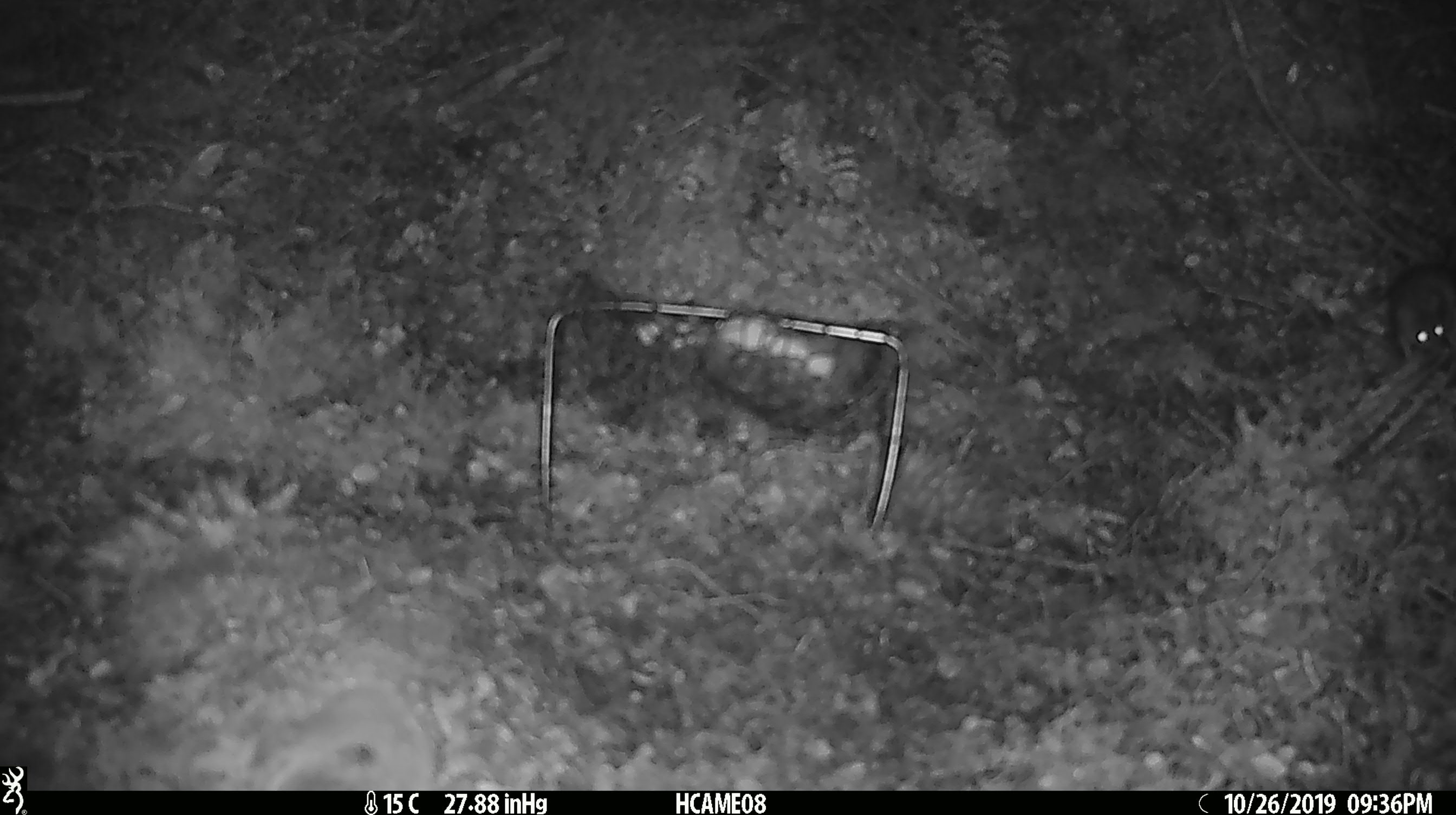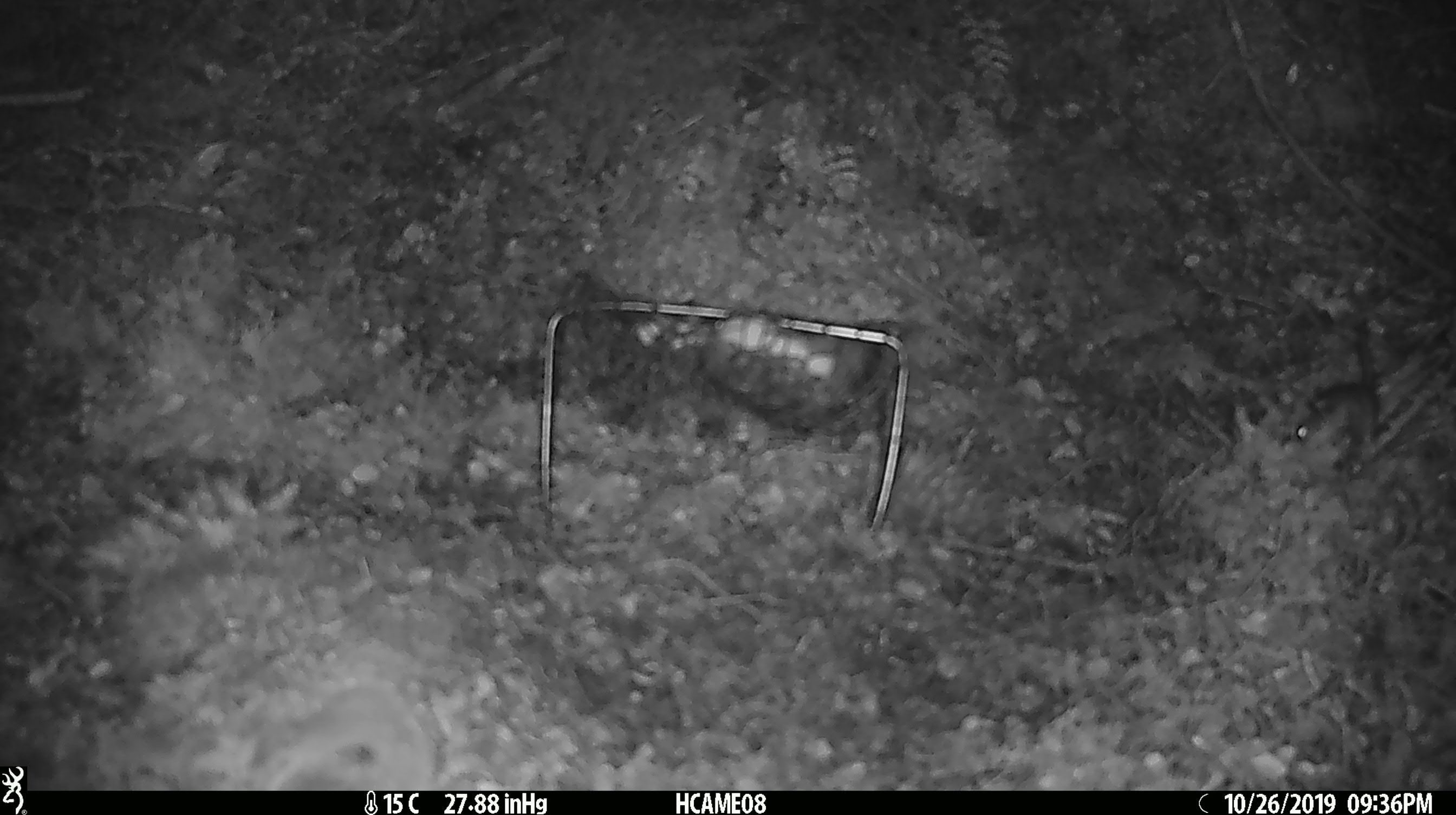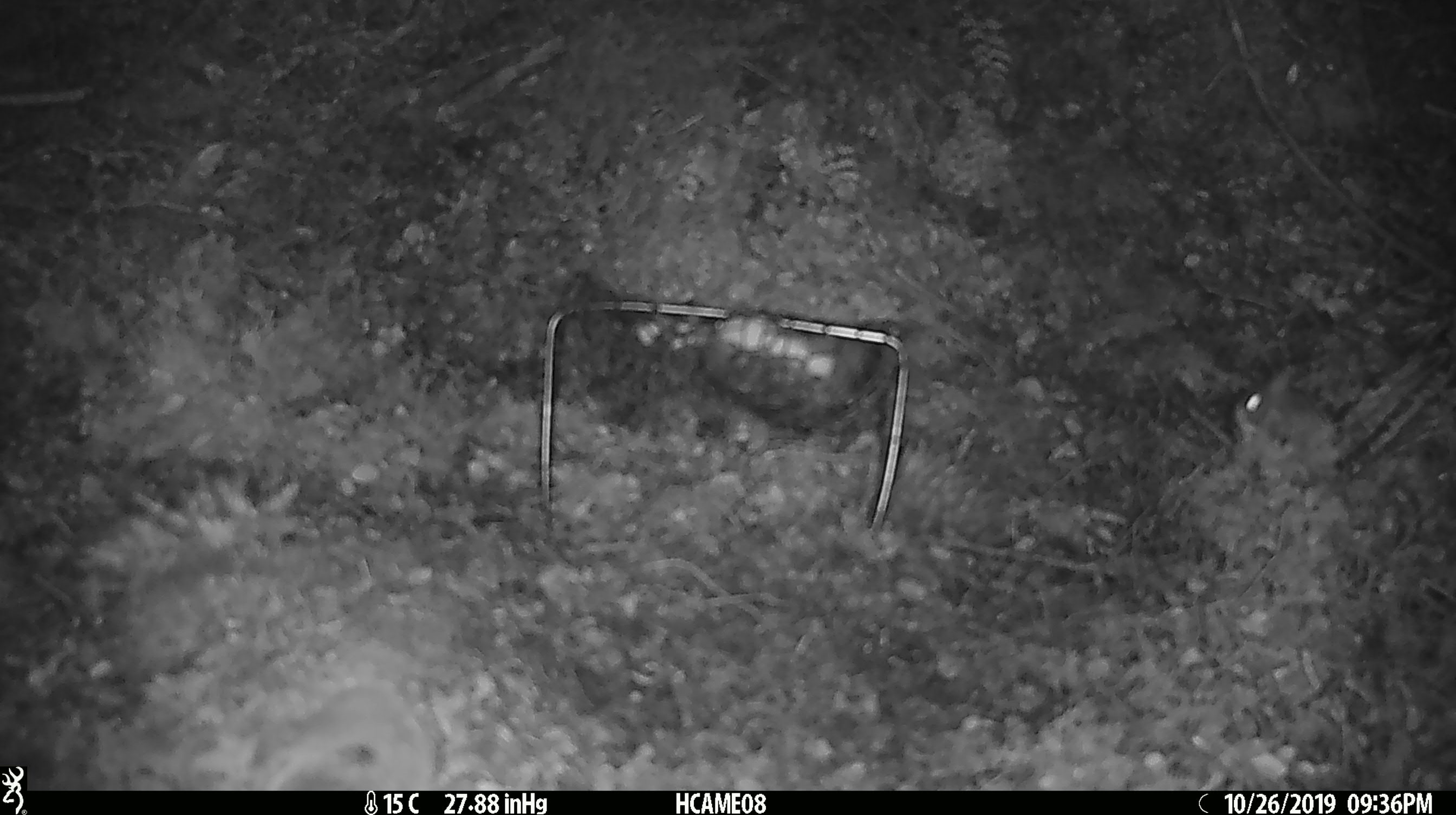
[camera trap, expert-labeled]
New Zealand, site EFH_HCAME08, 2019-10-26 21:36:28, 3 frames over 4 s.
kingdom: Animalia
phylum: Chordata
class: Mammalia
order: Rodentia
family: Muridae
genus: Mus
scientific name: Mus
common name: mouse